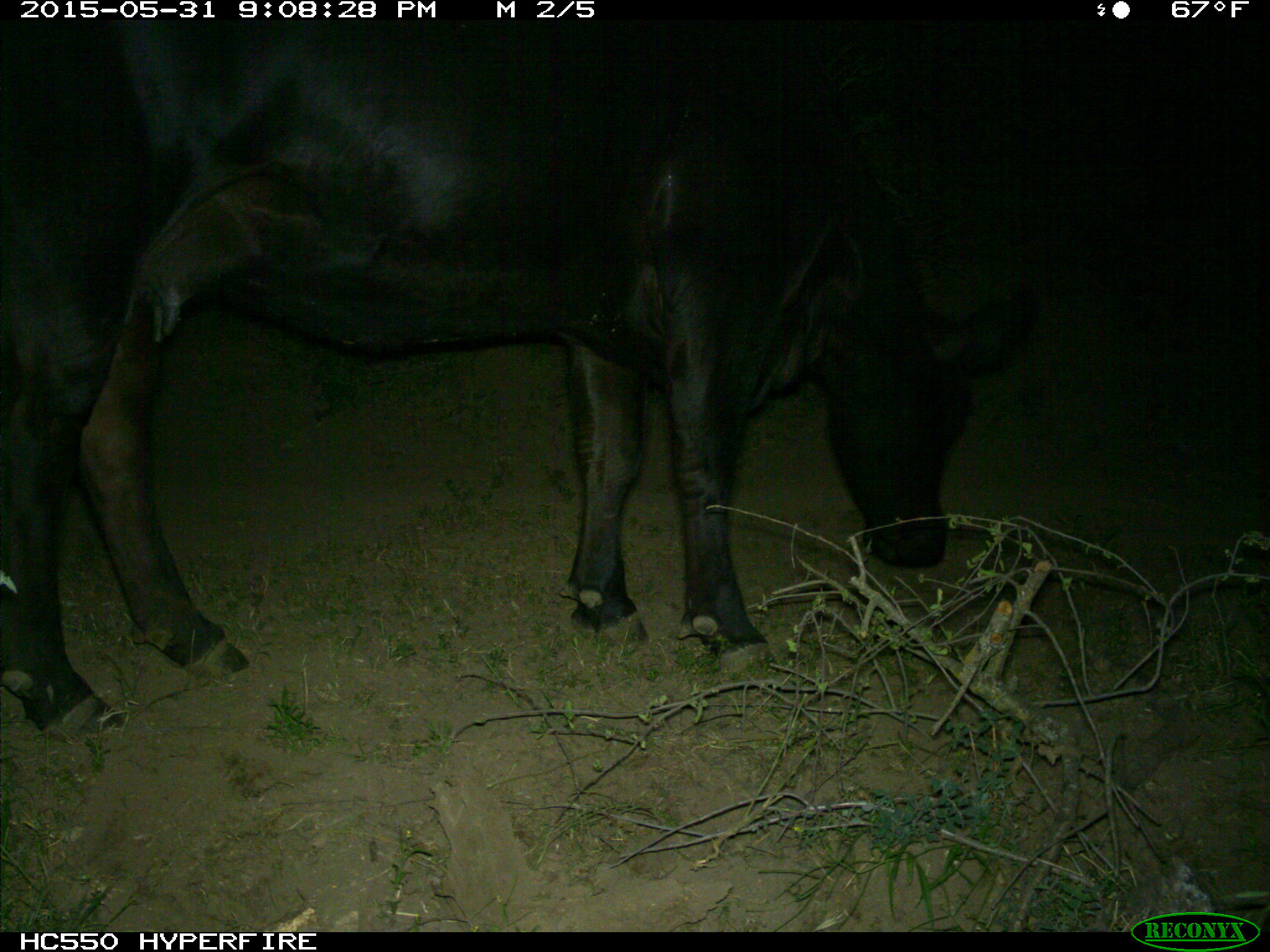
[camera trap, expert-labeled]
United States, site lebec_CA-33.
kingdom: Animalia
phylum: Chordata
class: Mammalia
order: Artiodactyla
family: Bovidae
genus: Bos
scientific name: Bos taurus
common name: domestic cow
Bos taurus (domestic cow).